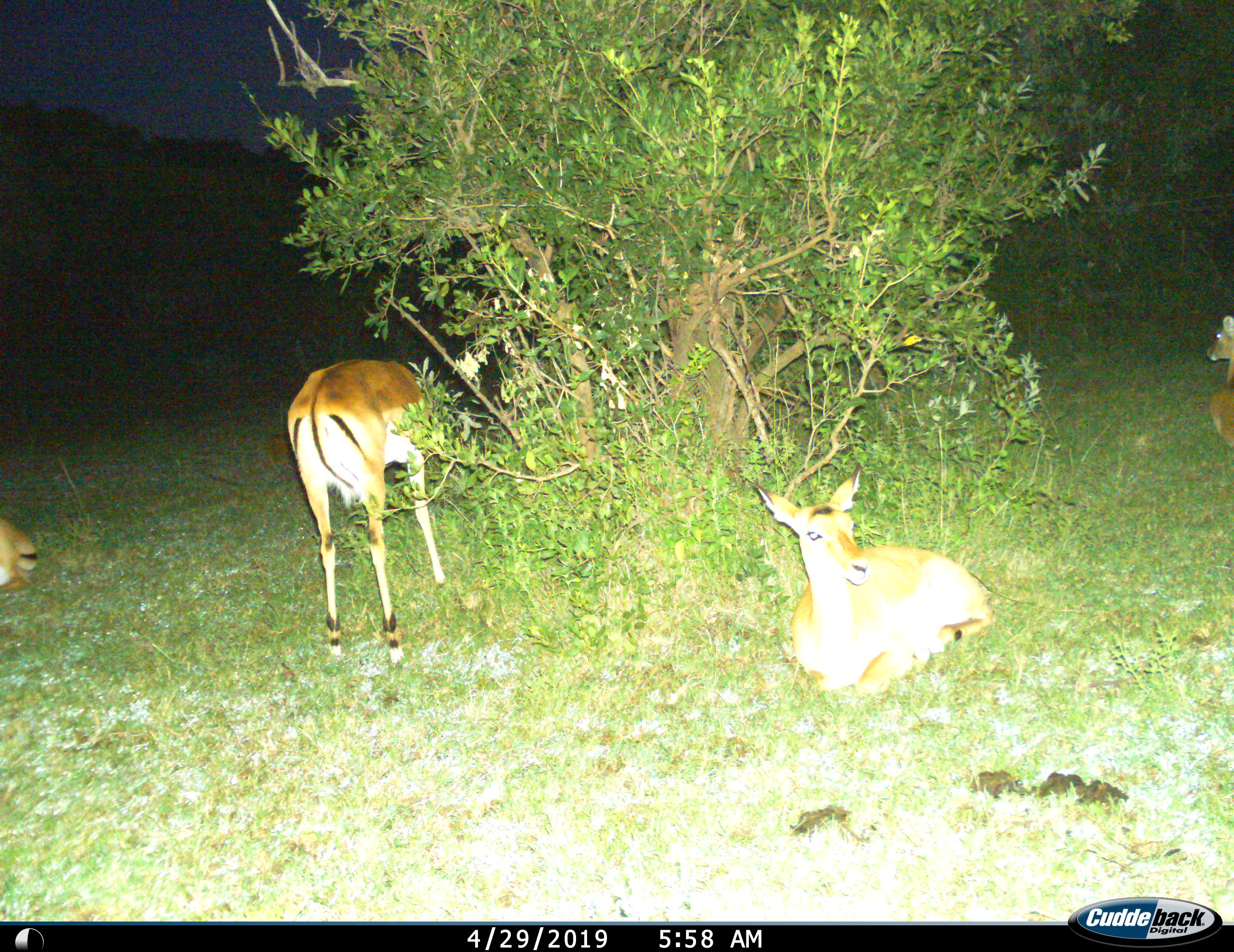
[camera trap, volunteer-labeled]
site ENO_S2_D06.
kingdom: Animalia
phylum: Chordata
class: Mammalia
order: Artiodactyla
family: Bovidae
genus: Aepyceros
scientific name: Aepyceros melampus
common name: impala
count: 4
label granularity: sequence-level